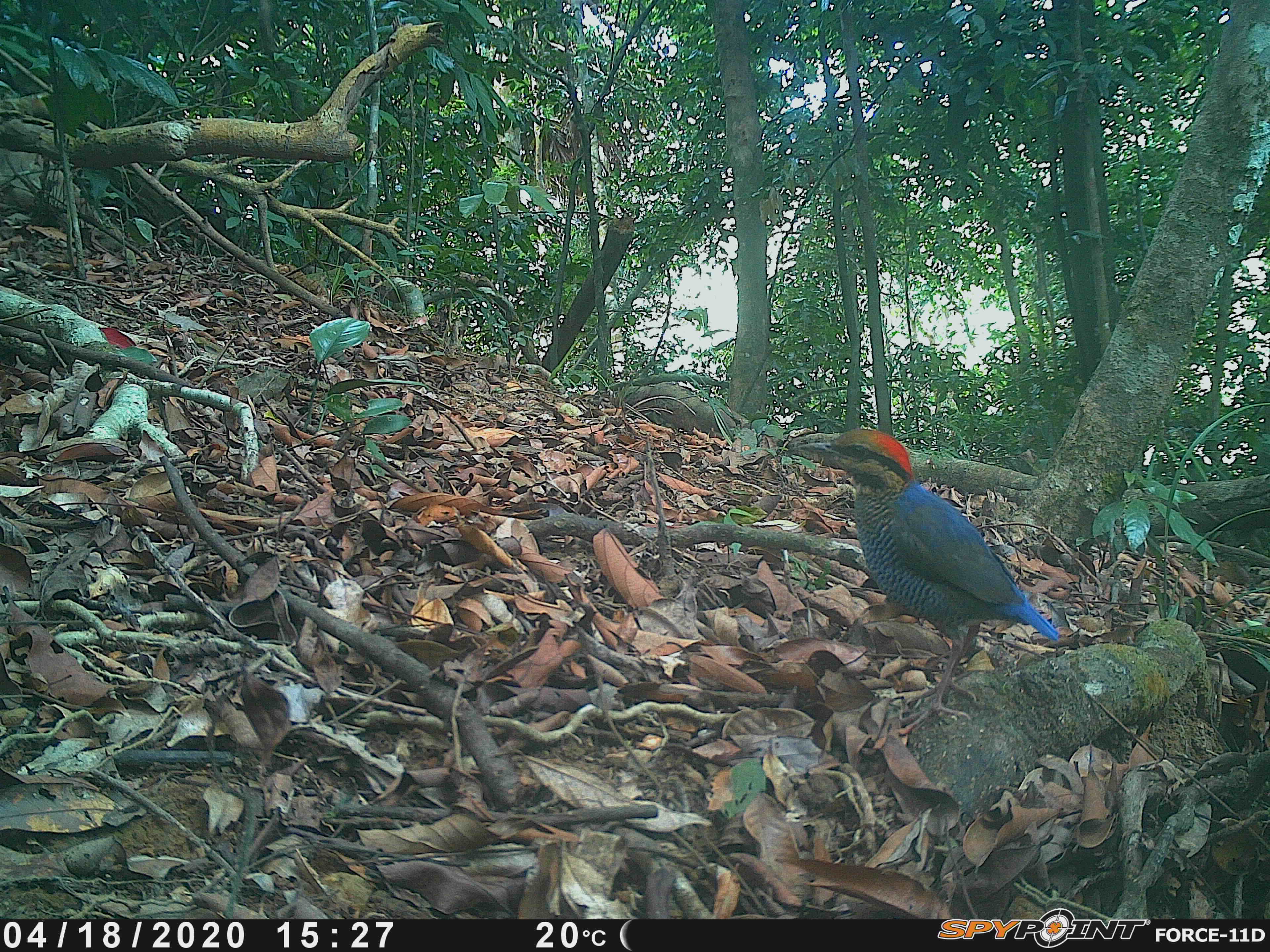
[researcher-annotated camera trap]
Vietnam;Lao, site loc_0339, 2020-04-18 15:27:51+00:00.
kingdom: Animalia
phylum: Chordata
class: Aves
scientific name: Aves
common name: bird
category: unidentified bird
Unidentified bird (bird) (Aves). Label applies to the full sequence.